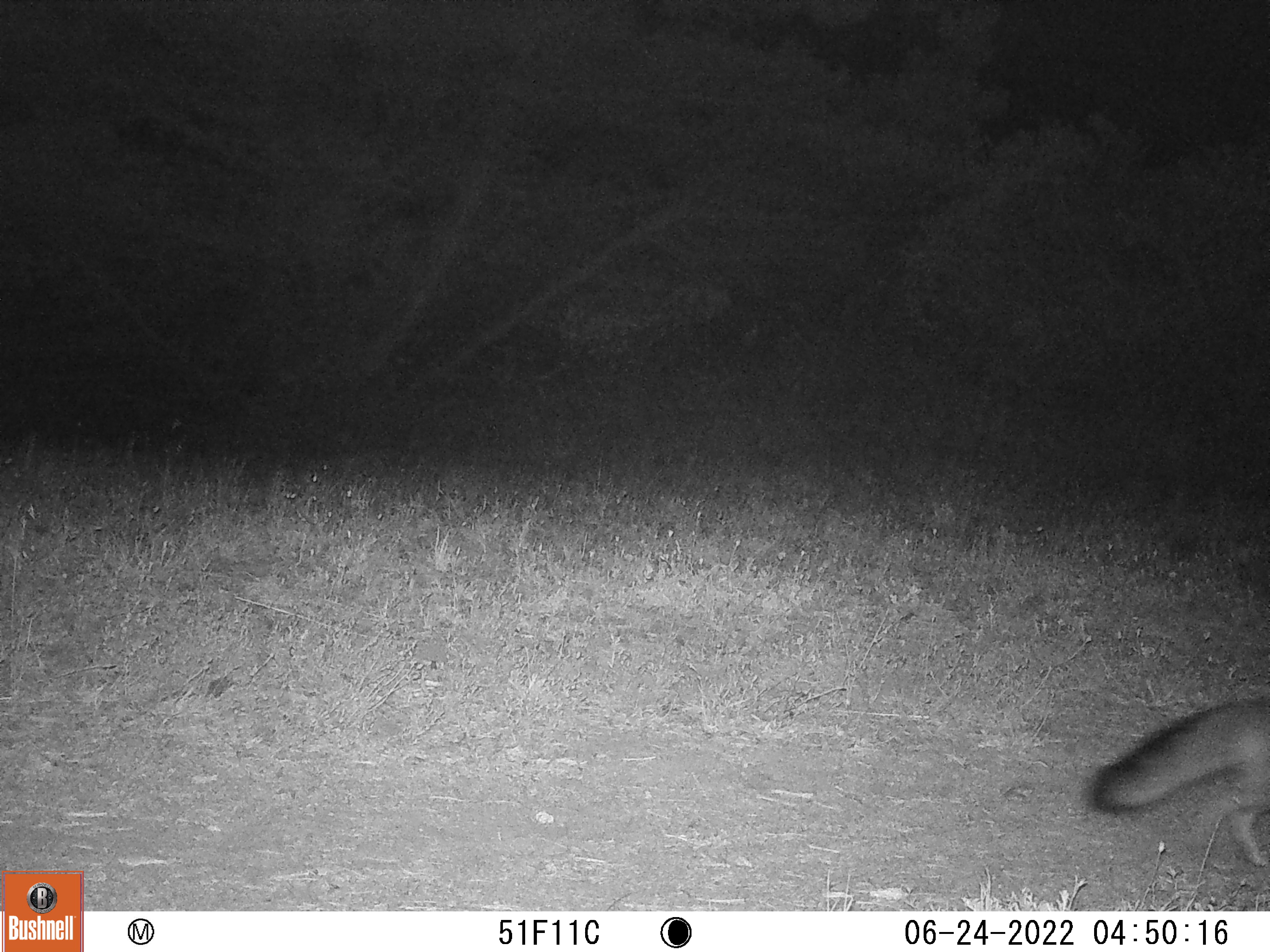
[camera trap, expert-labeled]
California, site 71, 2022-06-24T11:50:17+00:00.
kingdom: Animalia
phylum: Chordata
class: Mammalia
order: Carnivora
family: Canidae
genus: Urocyon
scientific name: Urocyon cinereoargenteus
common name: gray fox